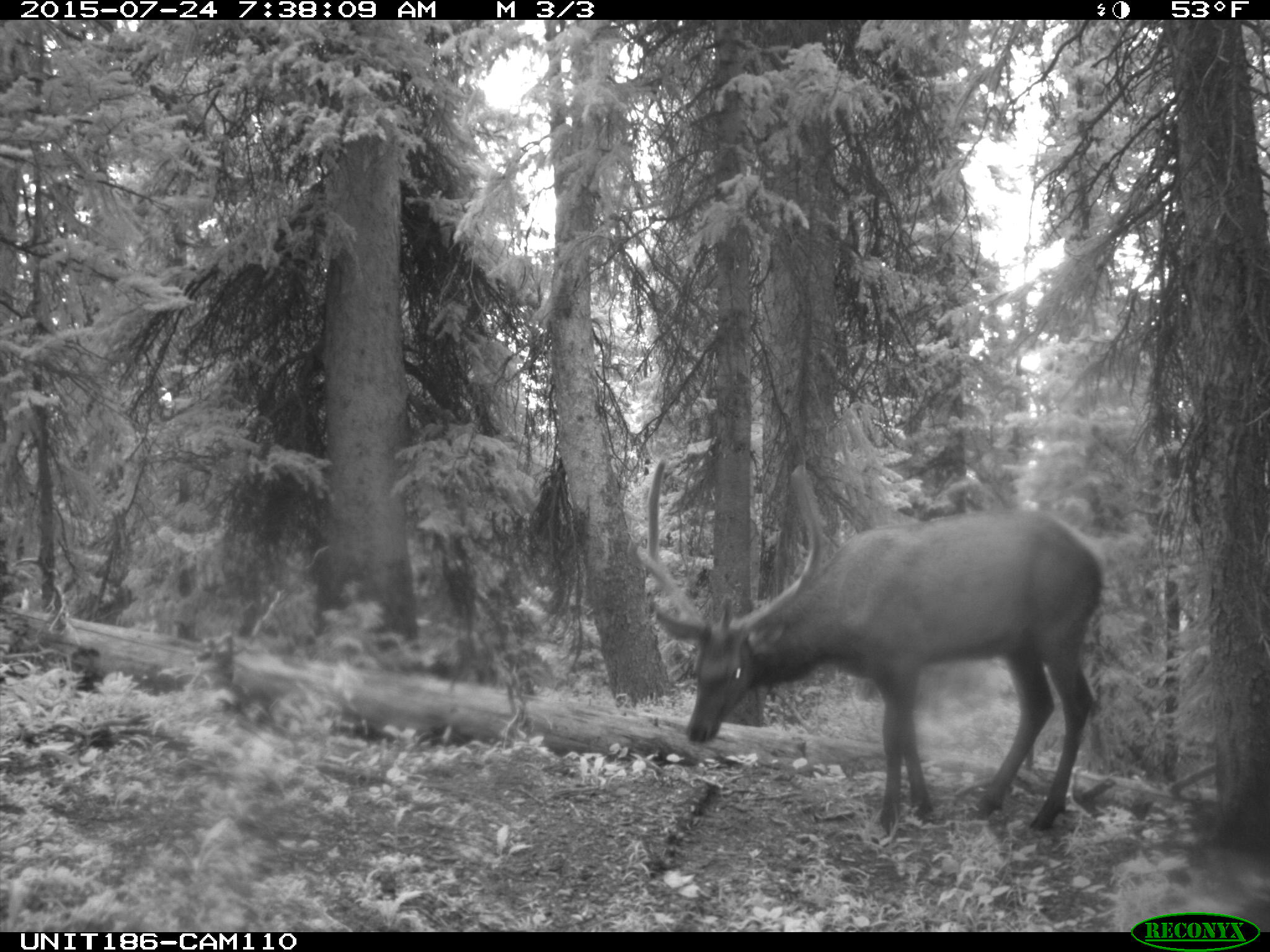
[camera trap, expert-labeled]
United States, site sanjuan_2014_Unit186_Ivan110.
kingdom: Animalia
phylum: Chordata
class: Mammalia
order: Artiodactyla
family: Cervidae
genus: Cervus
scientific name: Cervus elaphus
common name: red deer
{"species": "Cervus elaphus (red deer)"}